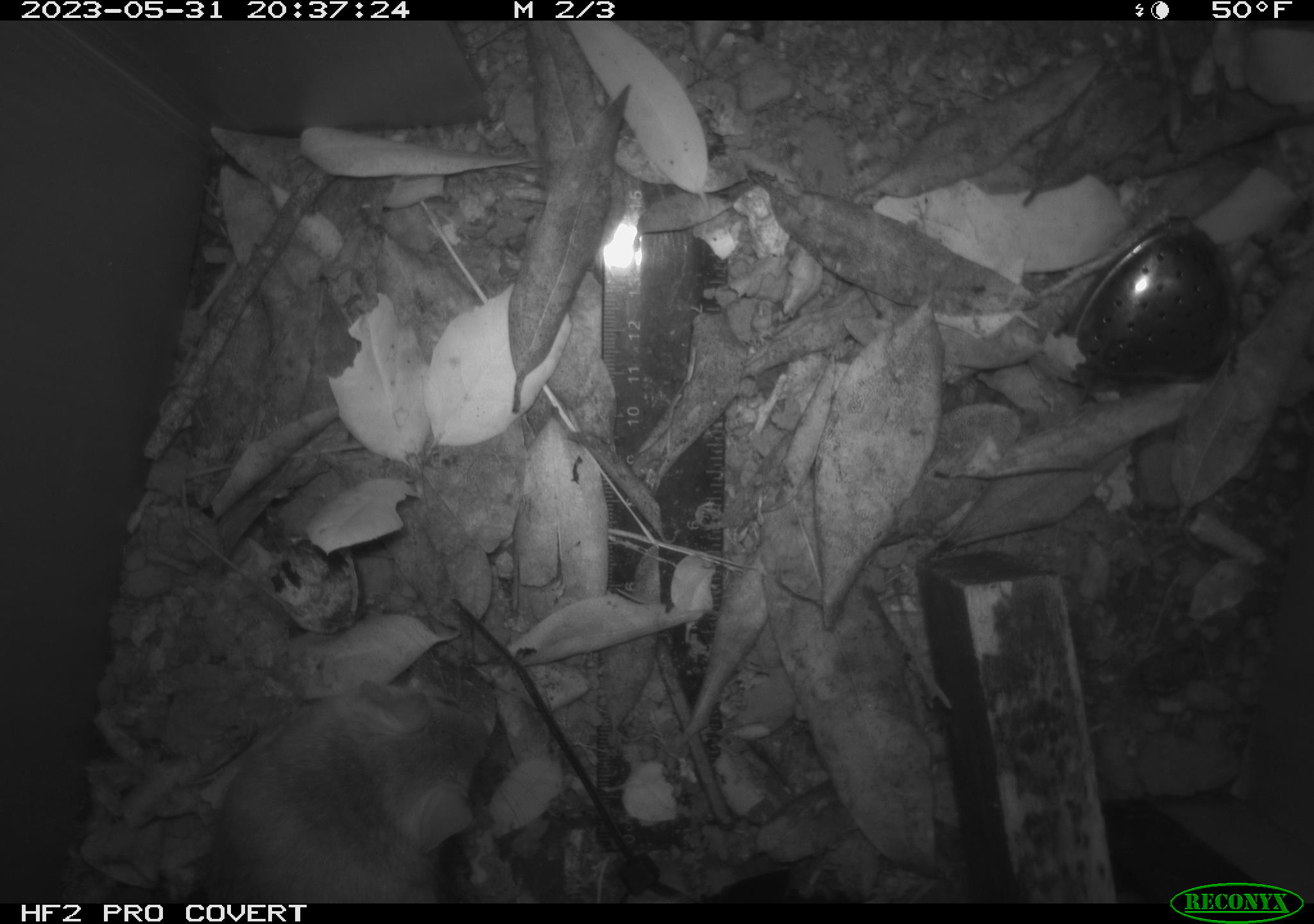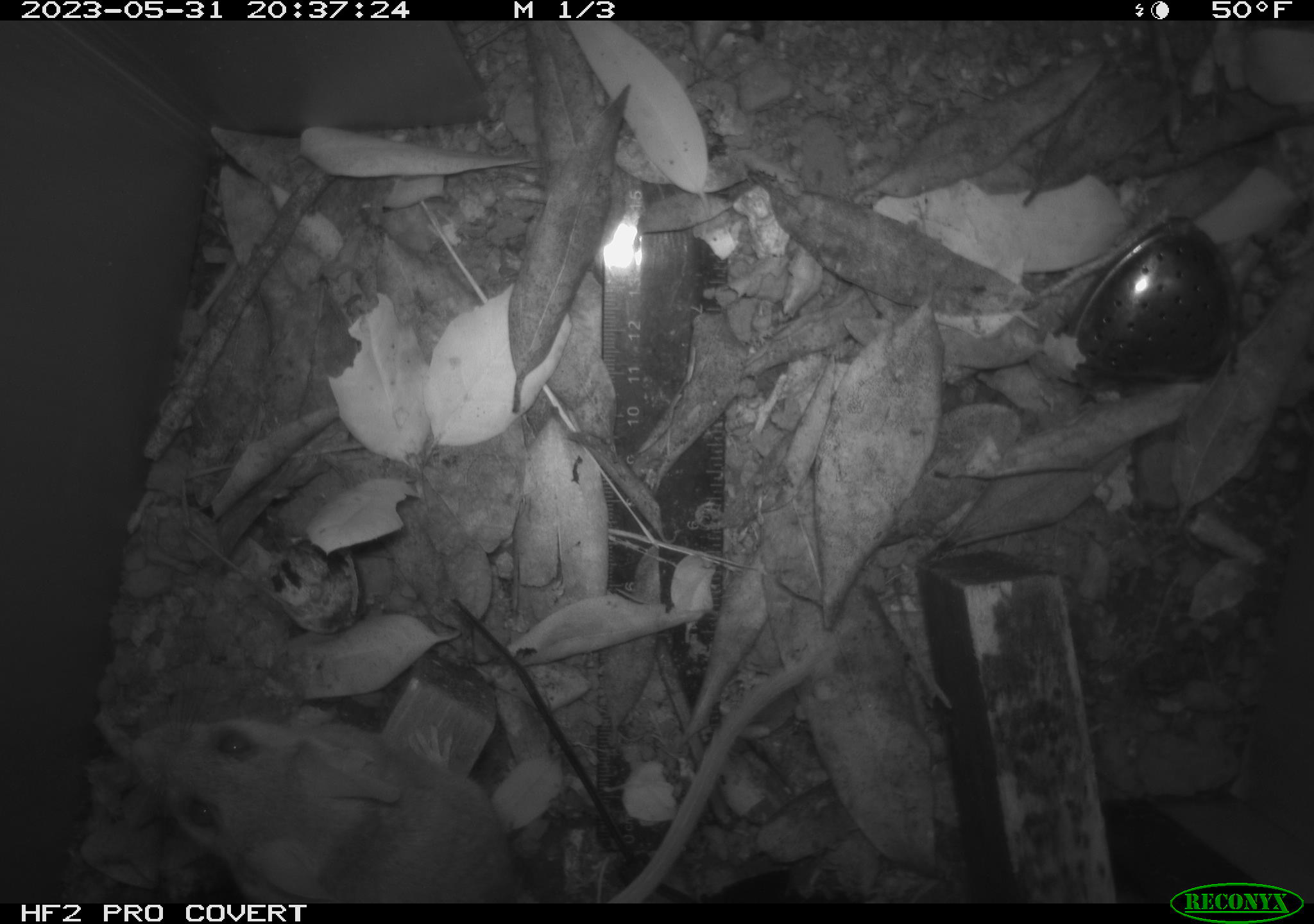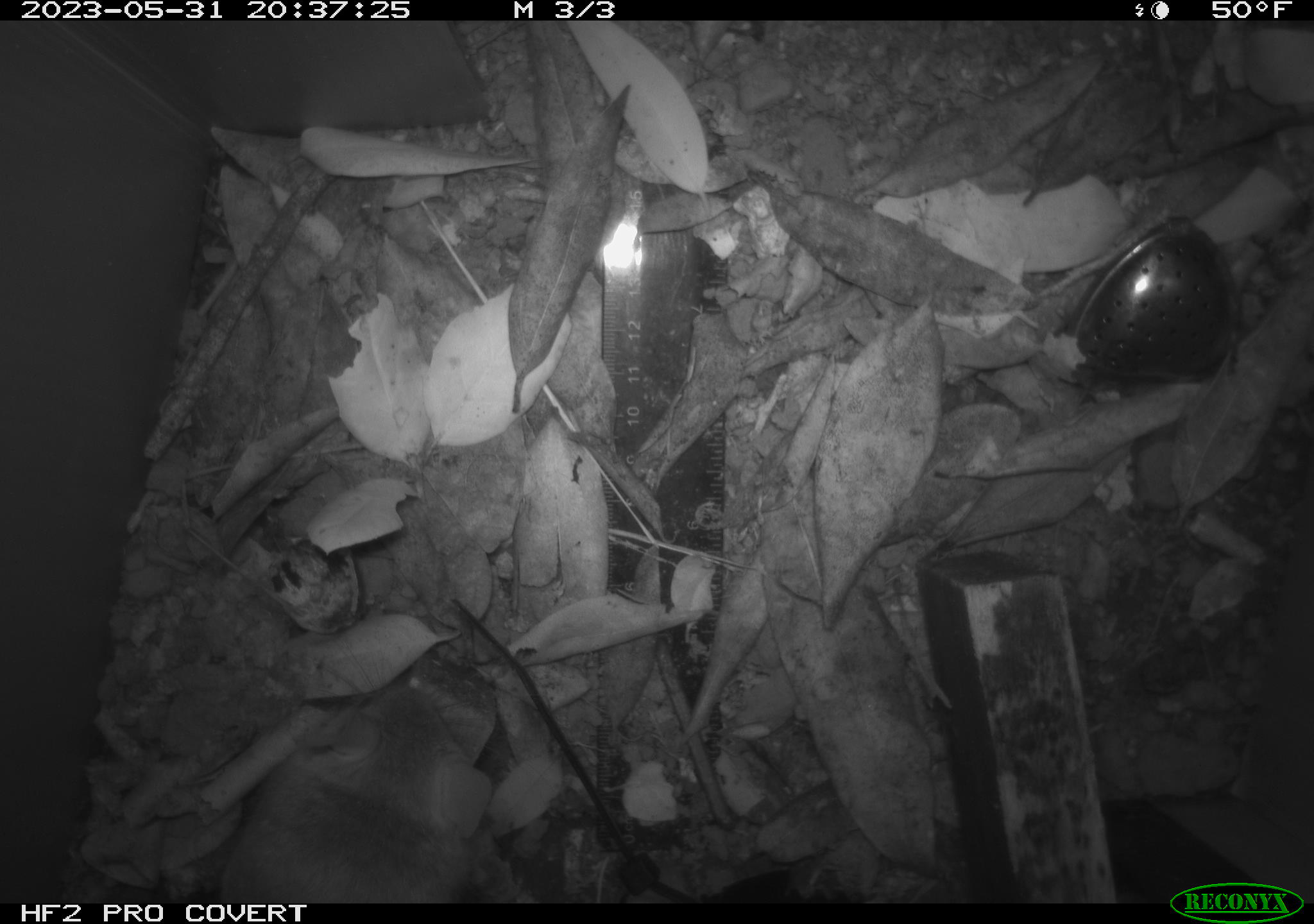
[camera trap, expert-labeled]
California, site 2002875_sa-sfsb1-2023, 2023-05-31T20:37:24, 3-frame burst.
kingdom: Animalia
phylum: Chordata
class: Mammalia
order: Rodentia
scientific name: Rodentia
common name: mouse species